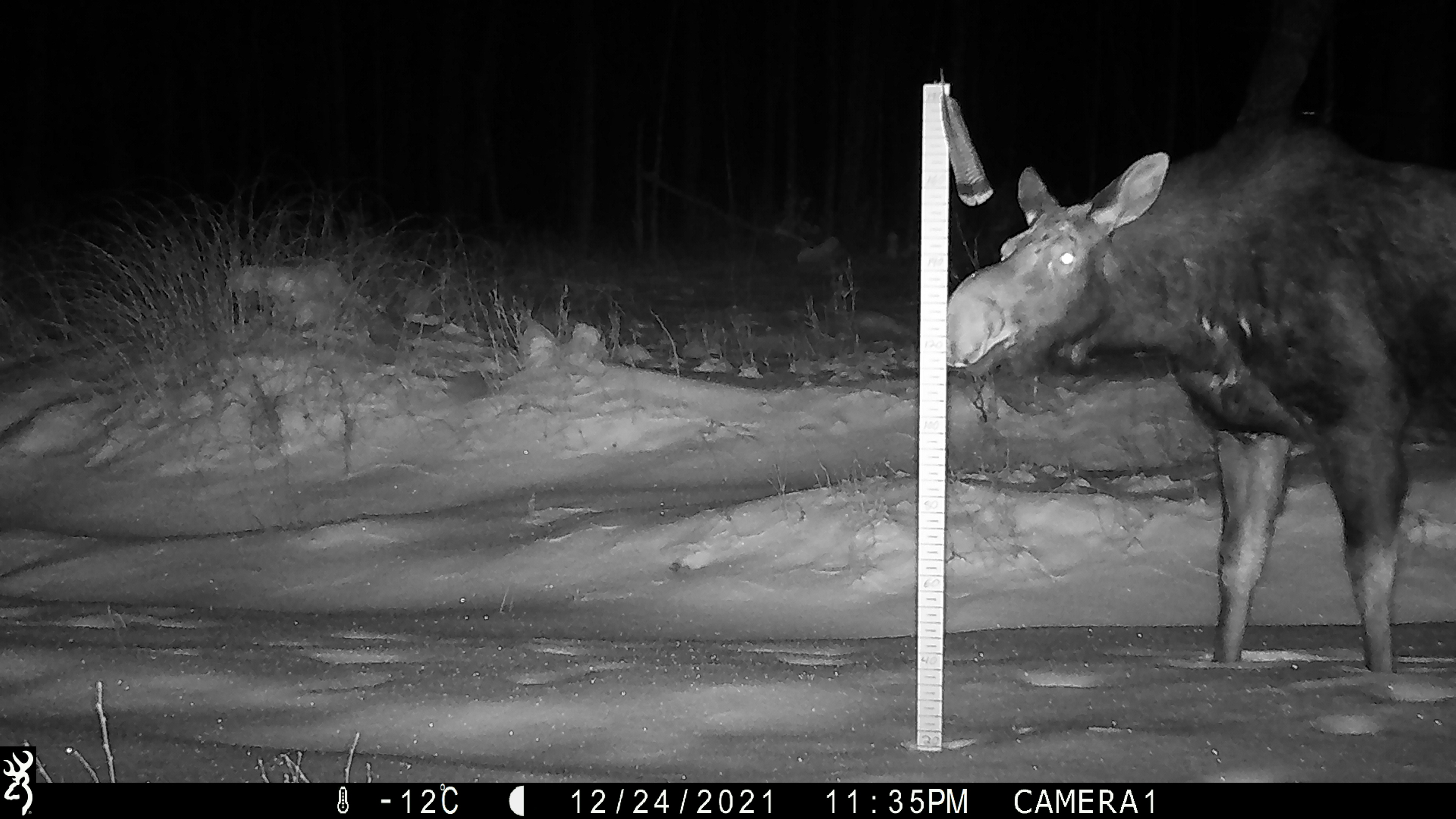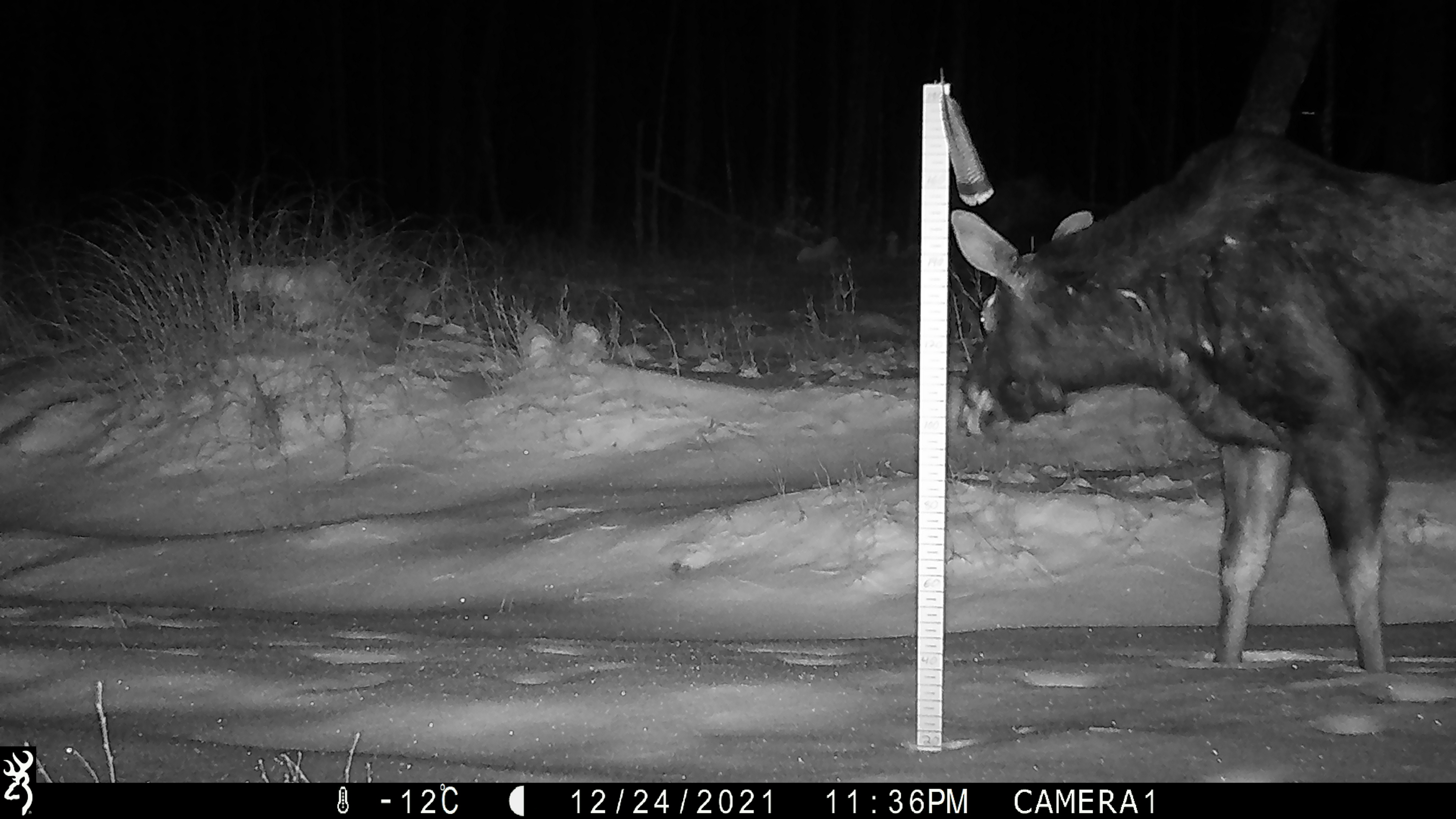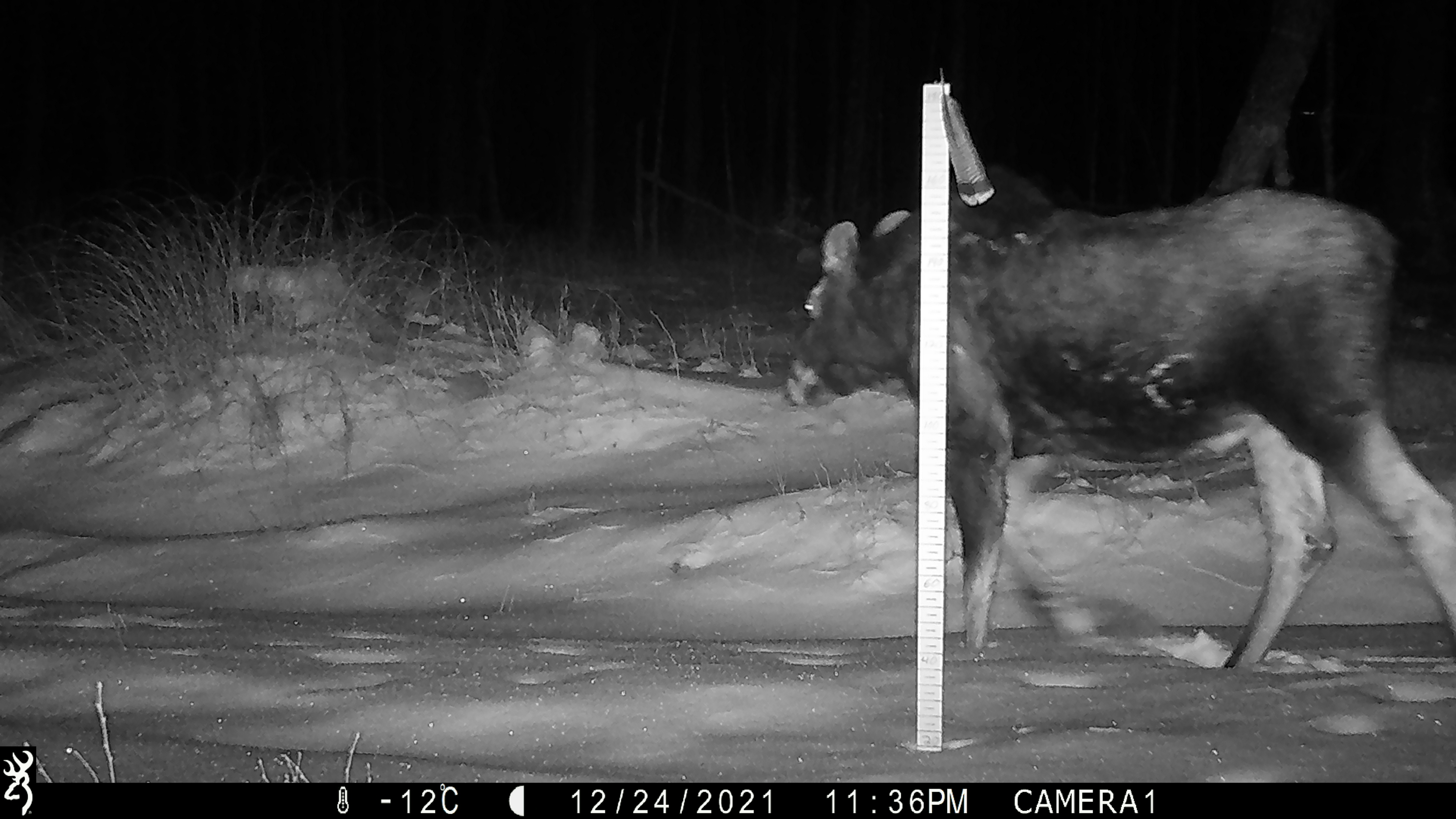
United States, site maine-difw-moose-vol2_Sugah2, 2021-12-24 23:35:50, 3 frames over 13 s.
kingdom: Animalia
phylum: Chordata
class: Mammalia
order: Artiodactyla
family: Cervidae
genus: Alces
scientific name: Alces alces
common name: moose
Moose (Alces alces).